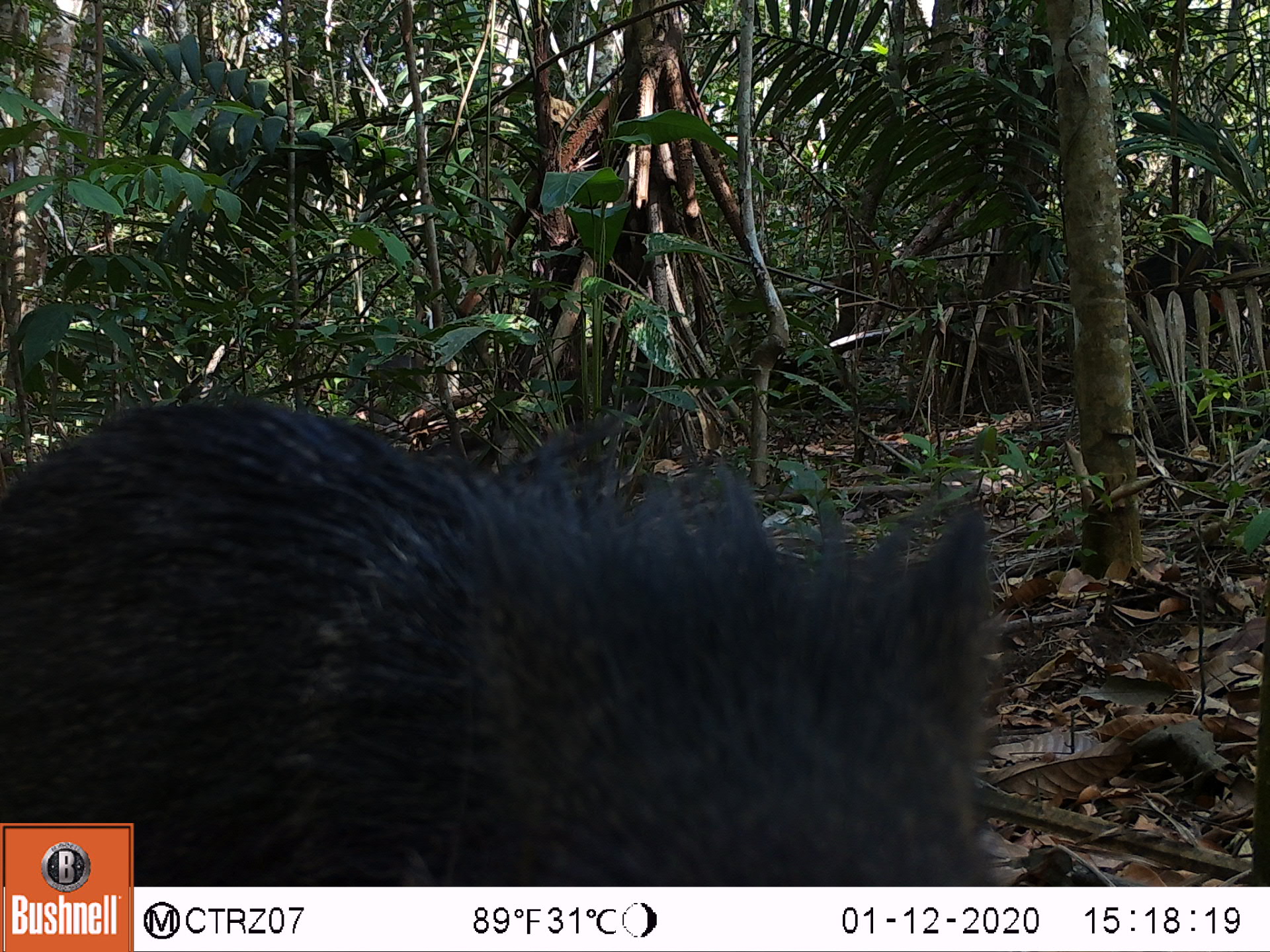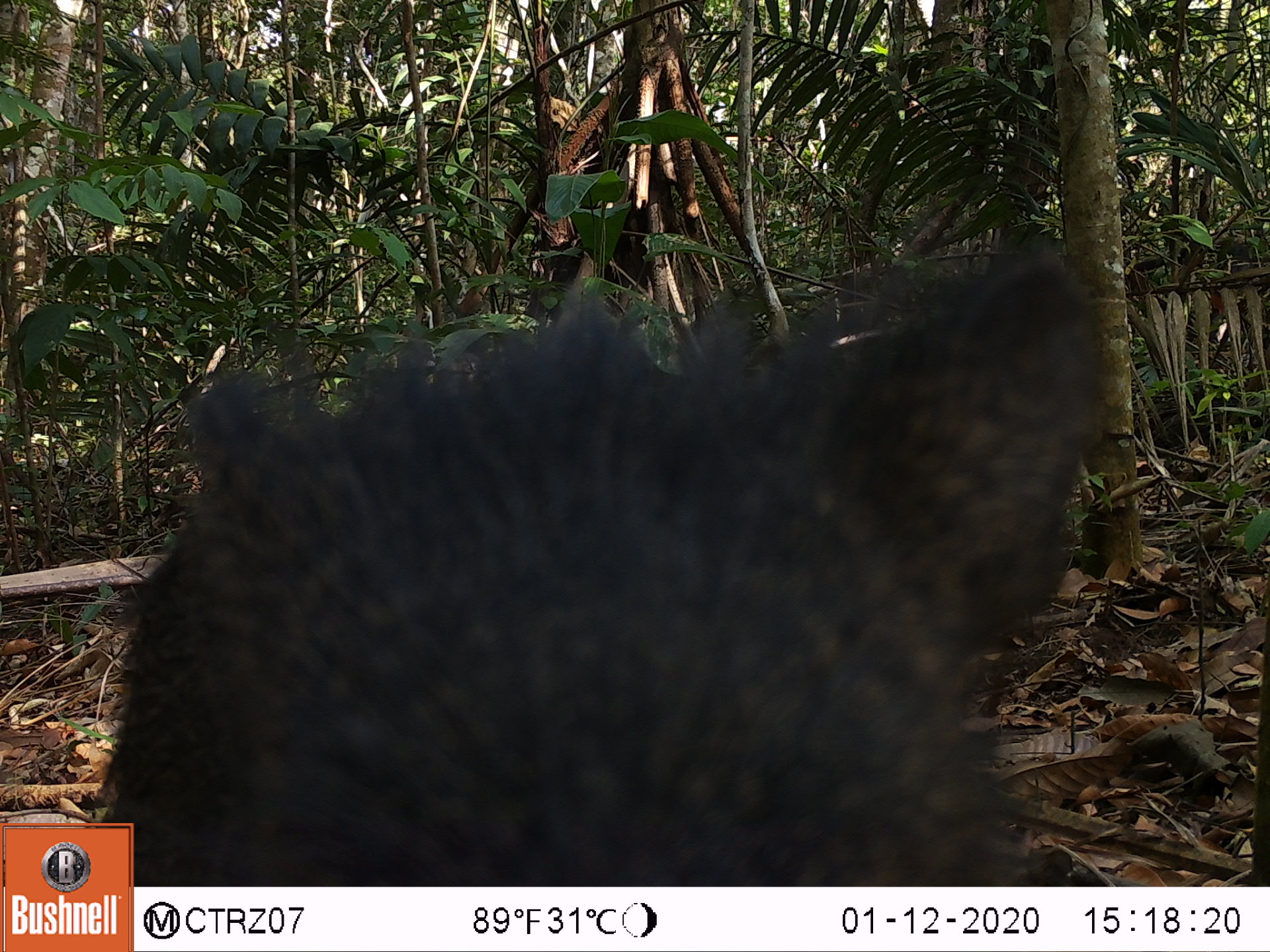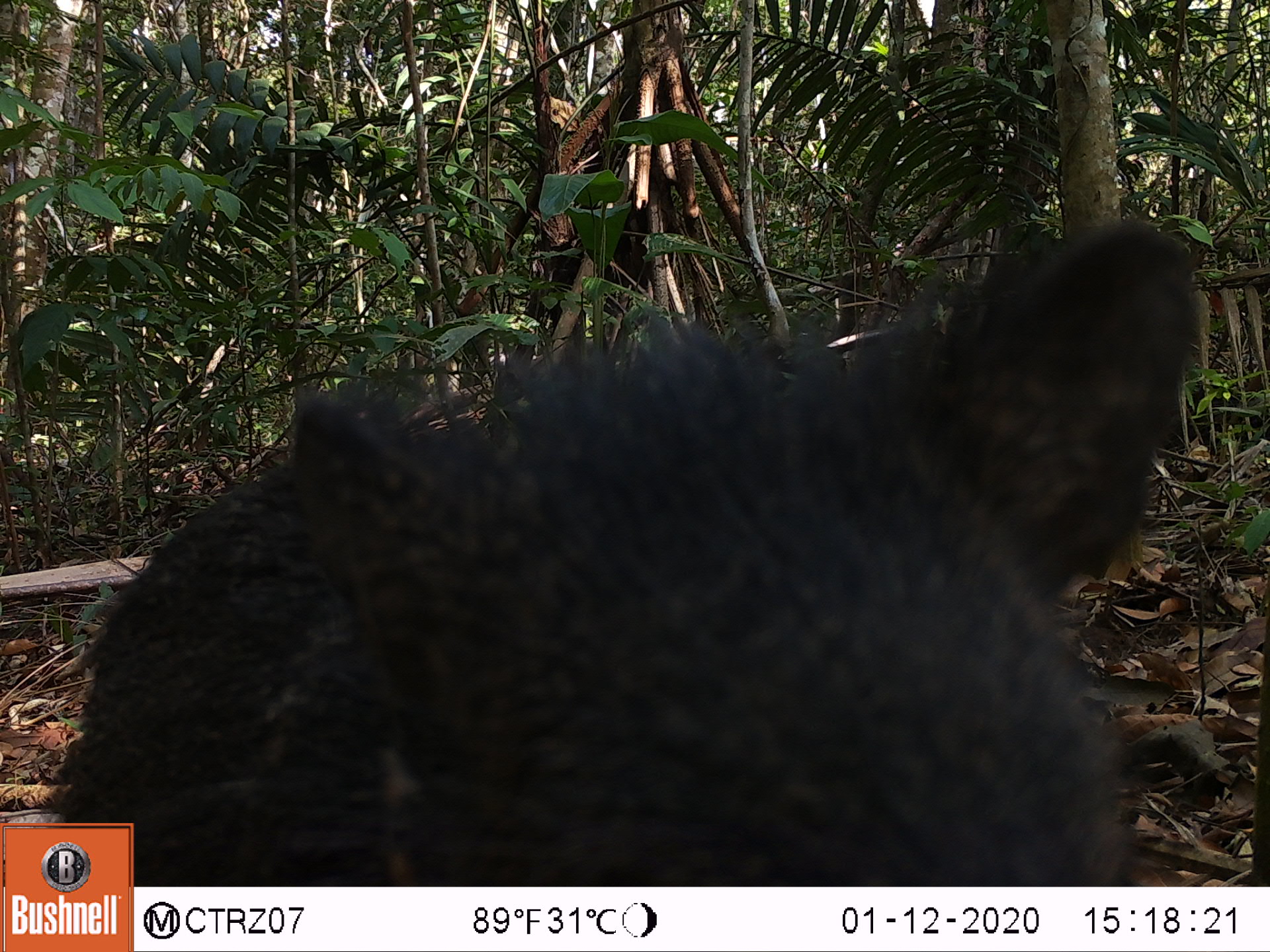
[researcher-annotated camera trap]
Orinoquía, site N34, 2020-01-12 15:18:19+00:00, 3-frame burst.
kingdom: Animalia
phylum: Chordata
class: Mammalia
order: Artiodactyla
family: Tayassuidae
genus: Pecari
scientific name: Pecari tajacu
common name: collared peccary